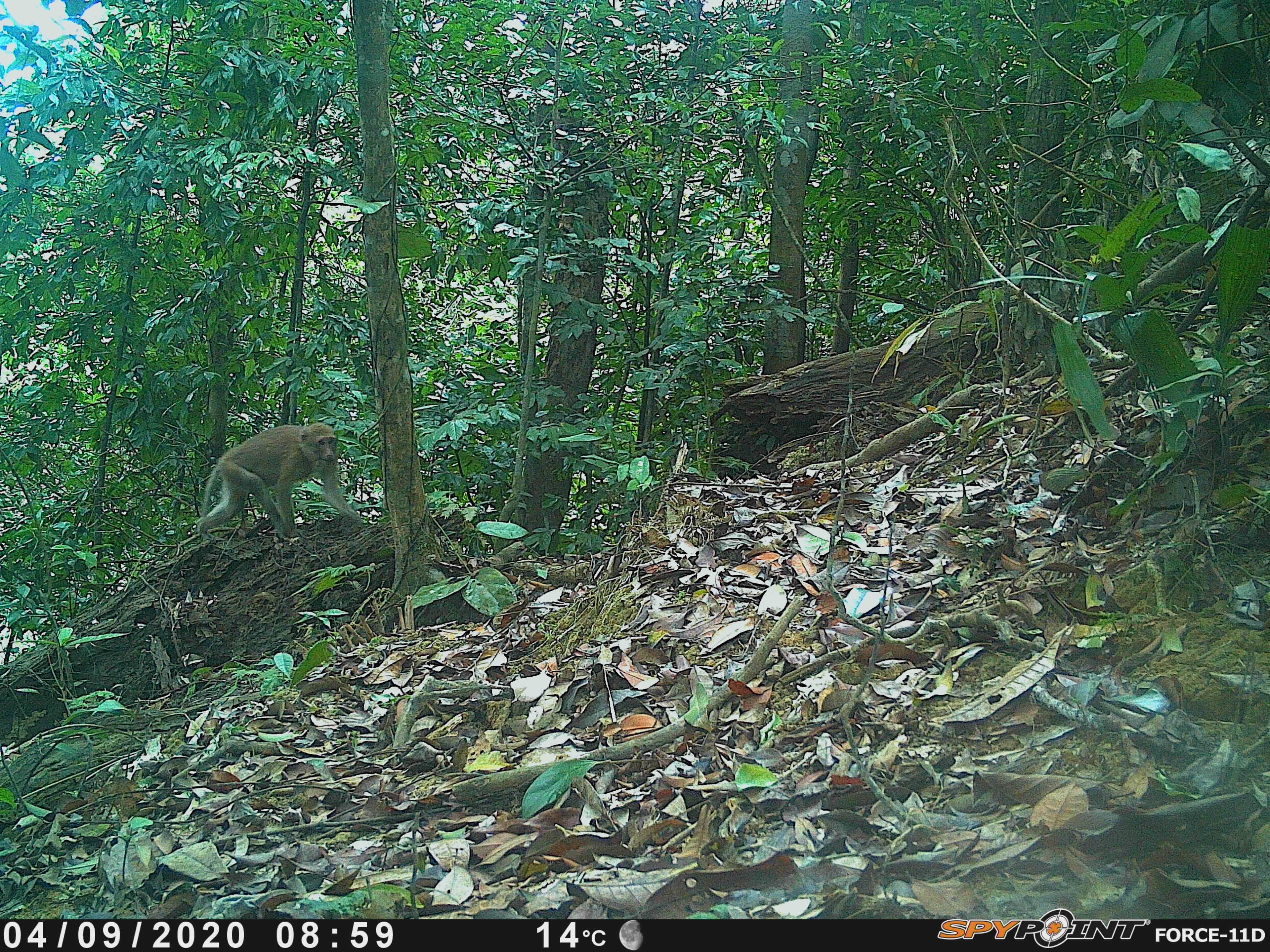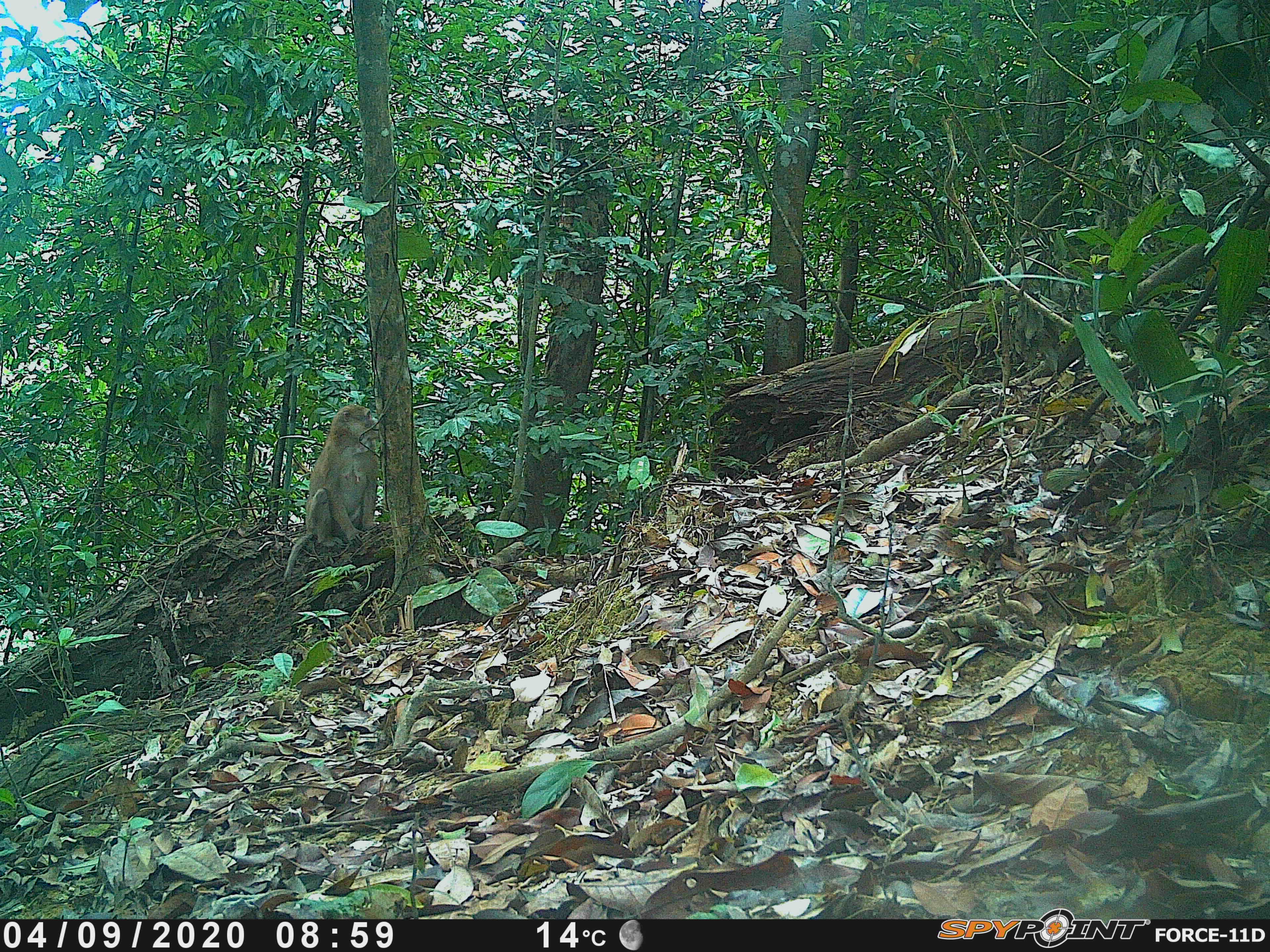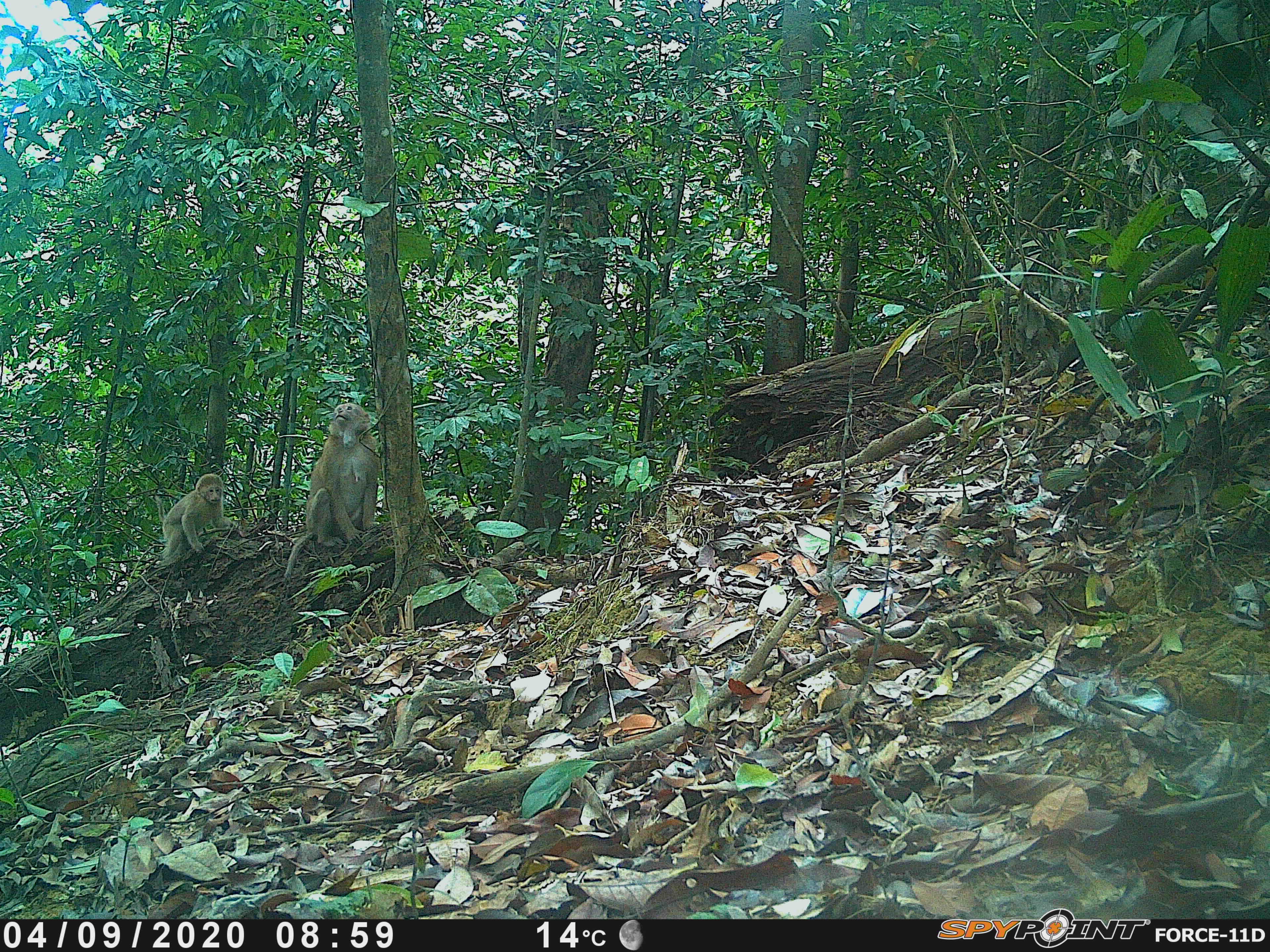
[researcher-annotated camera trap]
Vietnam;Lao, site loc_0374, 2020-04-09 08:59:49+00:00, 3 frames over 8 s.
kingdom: Animalia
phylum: Chordata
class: Mammalia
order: Primates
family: Cercopithecidae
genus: Macaca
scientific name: Macaca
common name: macaques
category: assam or rhesus macaque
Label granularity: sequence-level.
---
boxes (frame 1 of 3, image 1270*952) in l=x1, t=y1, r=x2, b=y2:
assam or rhesus macaque: l=196, t=420, r=361, b=540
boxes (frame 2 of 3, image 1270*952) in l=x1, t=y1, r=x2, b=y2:
assam or rhesus macaque: l=282, t=403, r=379, b=584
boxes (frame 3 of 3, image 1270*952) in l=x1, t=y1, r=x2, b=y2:
assam or rhesus macaque: l=282, t=400, r=377, b=581; l=155, t=473, r=233, b=560